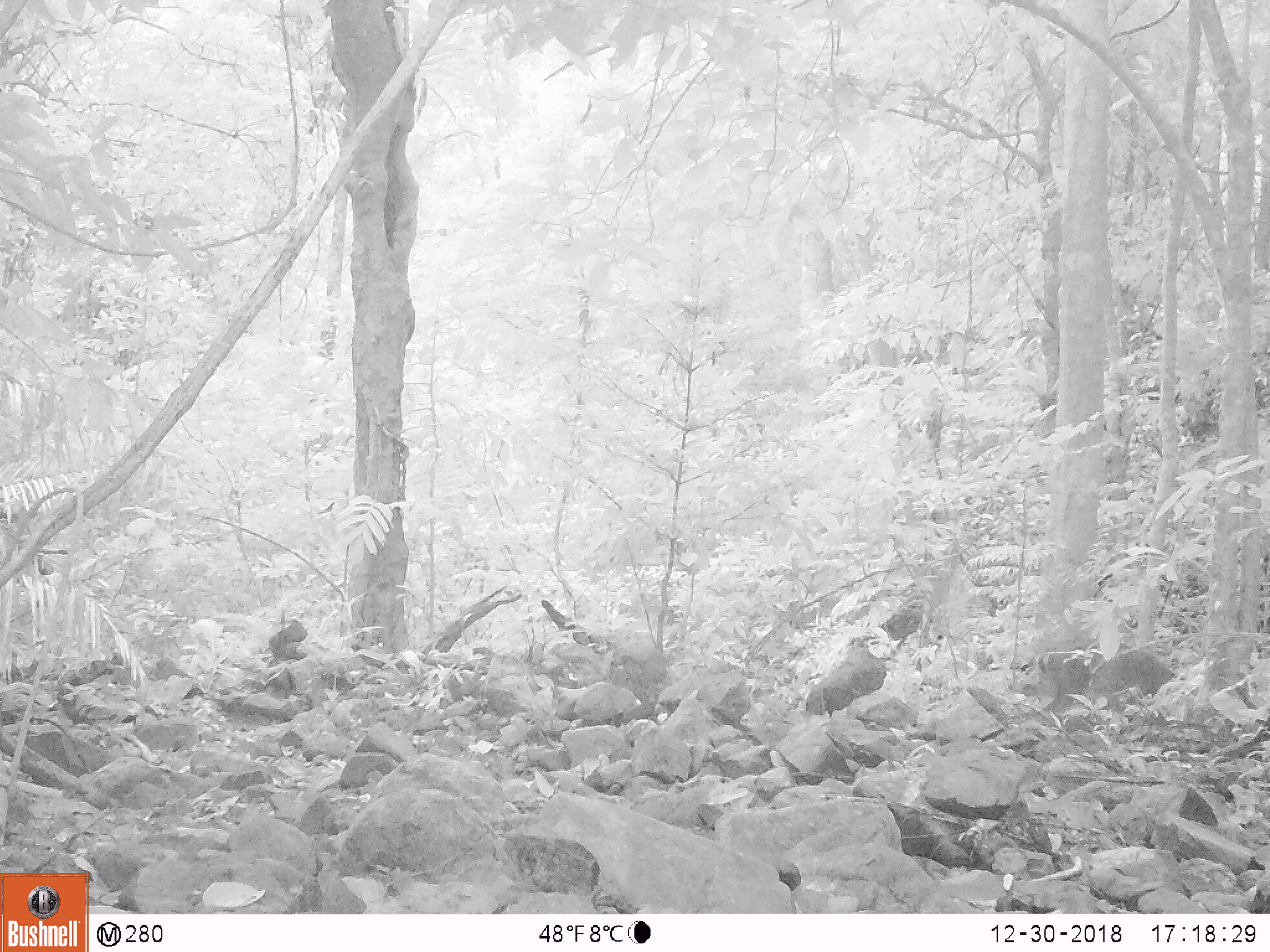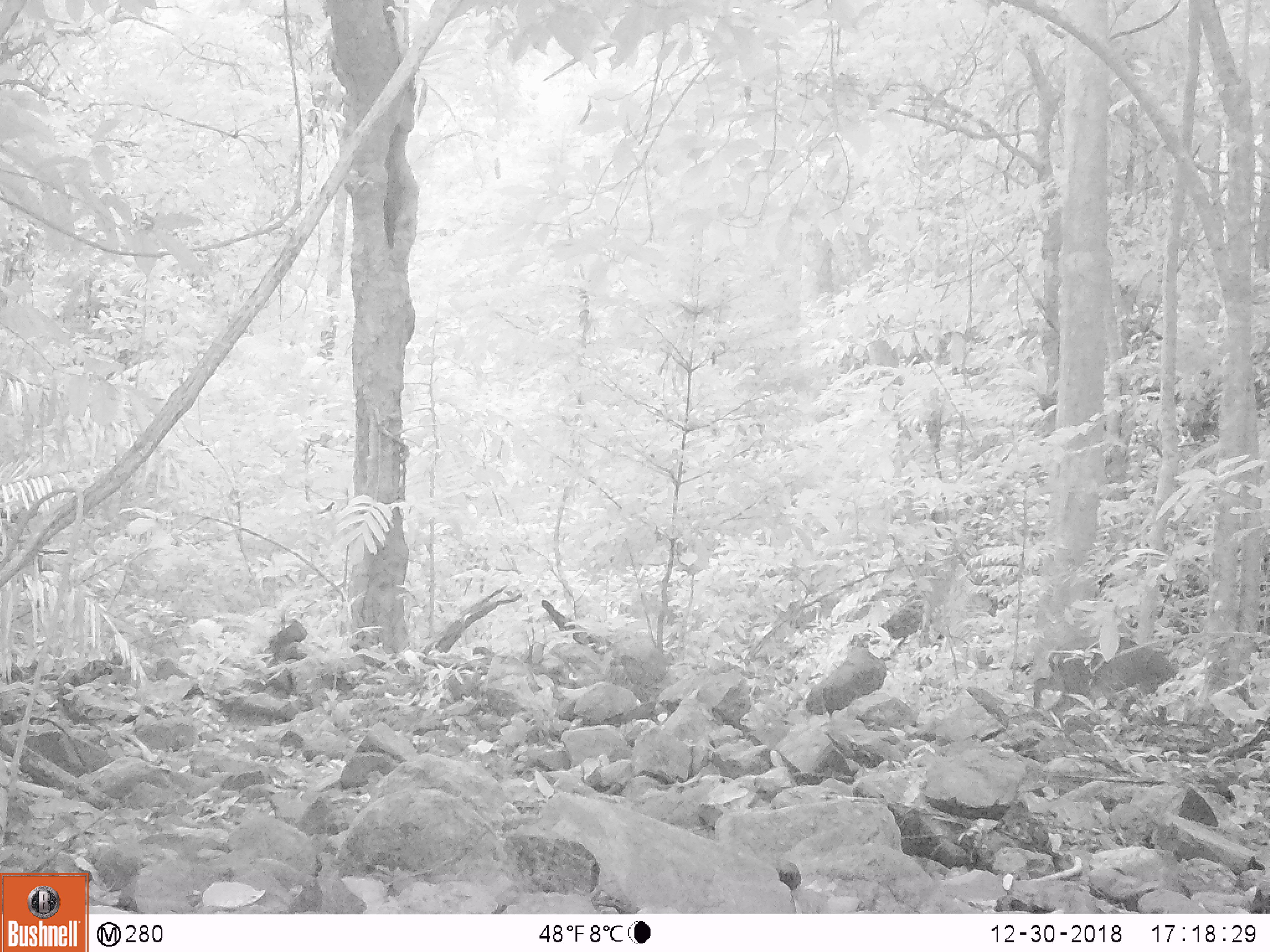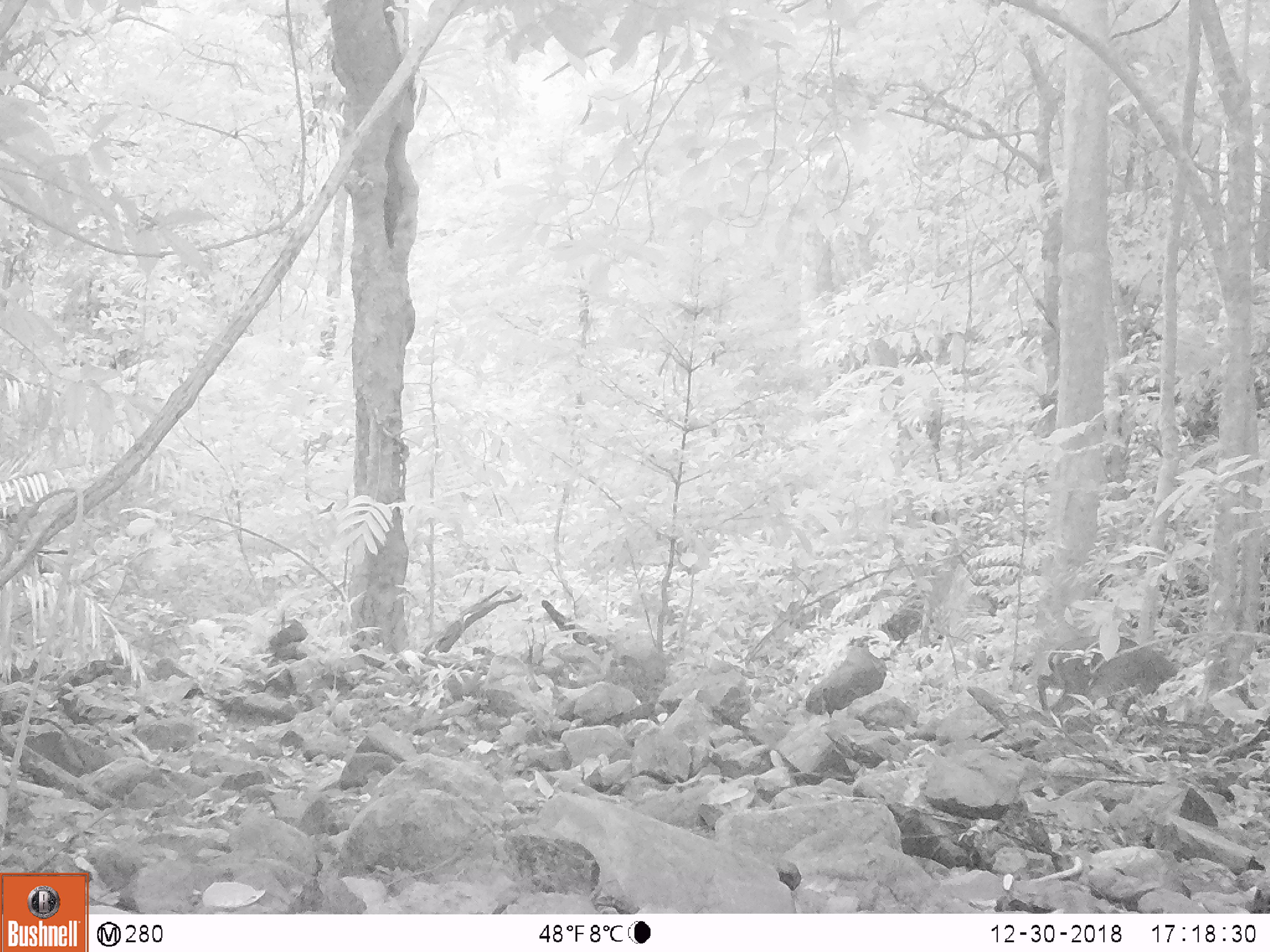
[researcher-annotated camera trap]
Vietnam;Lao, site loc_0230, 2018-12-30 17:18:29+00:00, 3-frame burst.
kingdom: Animalia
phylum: Chordata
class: Mammalia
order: Artiodactyla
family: Cervidae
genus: Muntiacus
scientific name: Muntiacus vuquangensis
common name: large-antlered muntjac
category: large antlered muntjac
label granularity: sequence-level